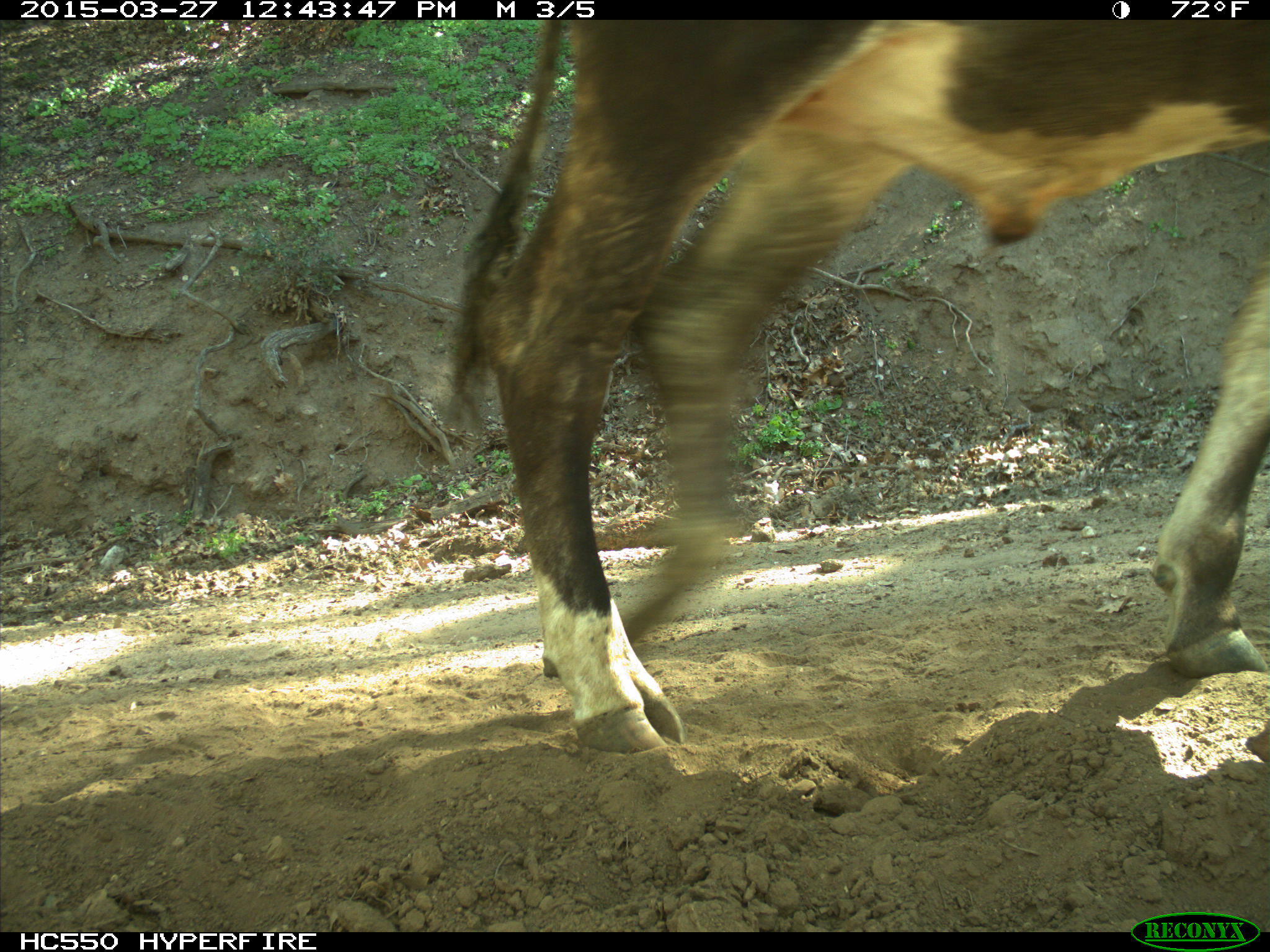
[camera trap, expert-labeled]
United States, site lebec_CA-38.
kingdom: Animalia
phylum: Chordata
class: Mammalia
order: Artiodactyla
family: Bovidae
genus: Bos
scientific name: Bos taurus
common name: domestic cow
Bos taurus (domestic cow).